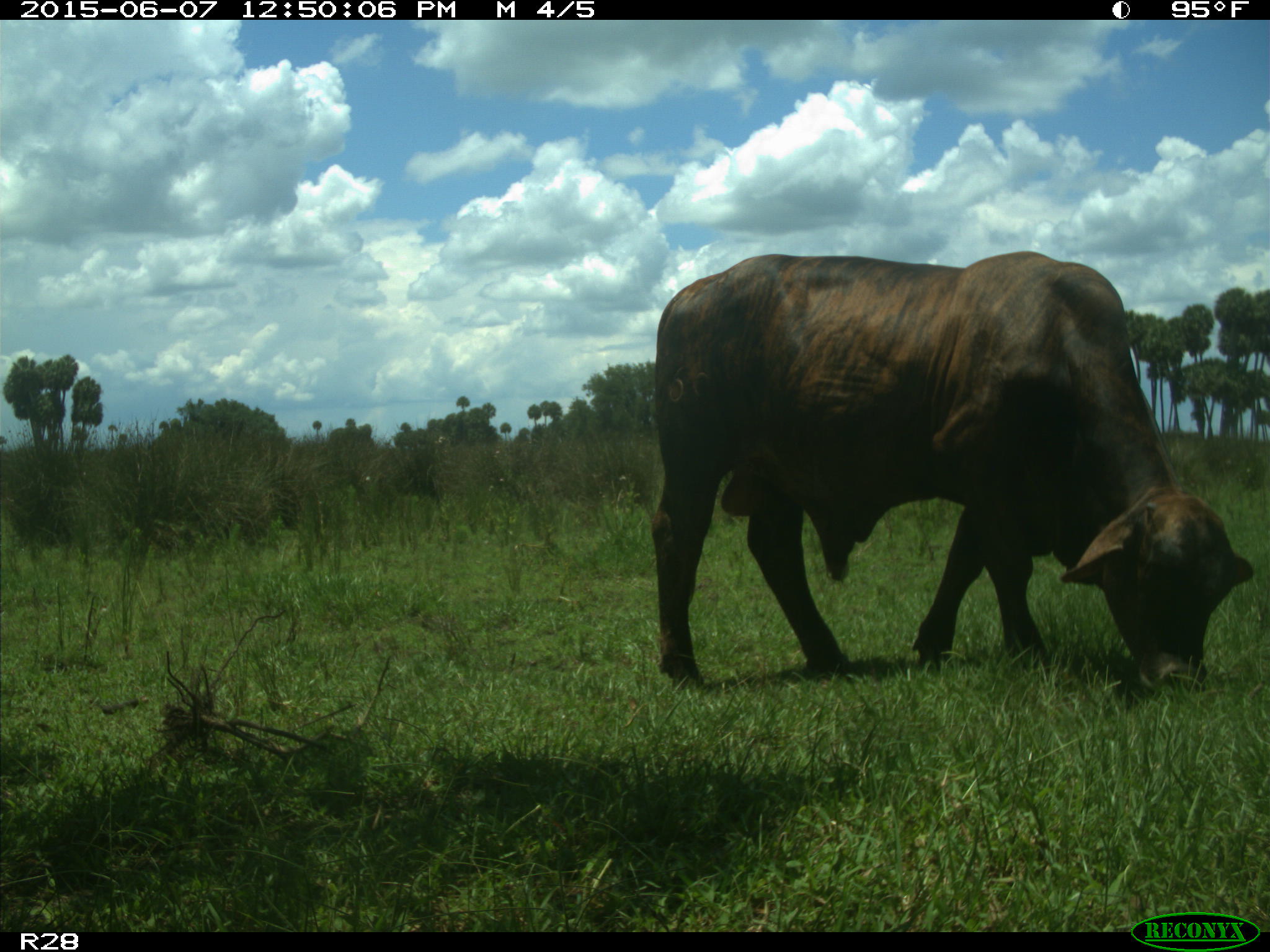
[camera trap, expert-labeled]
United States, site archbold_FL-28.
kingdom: Animalia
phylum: Chordata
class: Mammalia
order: Artiodactyla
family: Bovidae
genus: Bos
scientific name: Bos taurus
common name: domestic cow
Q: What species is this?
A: Bos taurus (domestic cow).